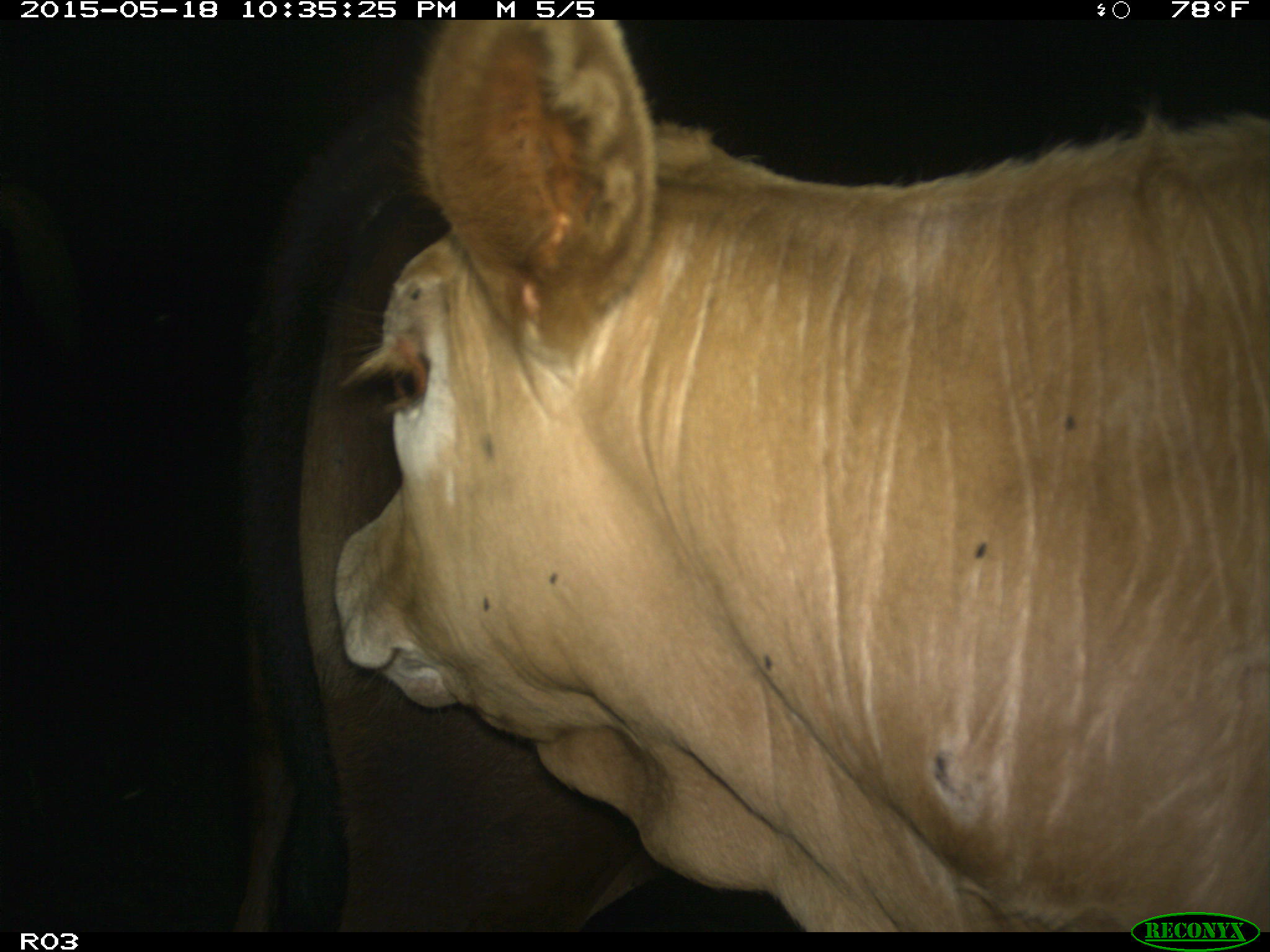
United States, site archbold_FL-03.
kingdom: Animalia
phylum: Chordata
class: Mammalia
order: Artiodactyla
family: Bovidae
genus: Bos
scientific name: Bos taurus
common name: domestic cow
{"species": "Bos taurus (domestic cow)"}